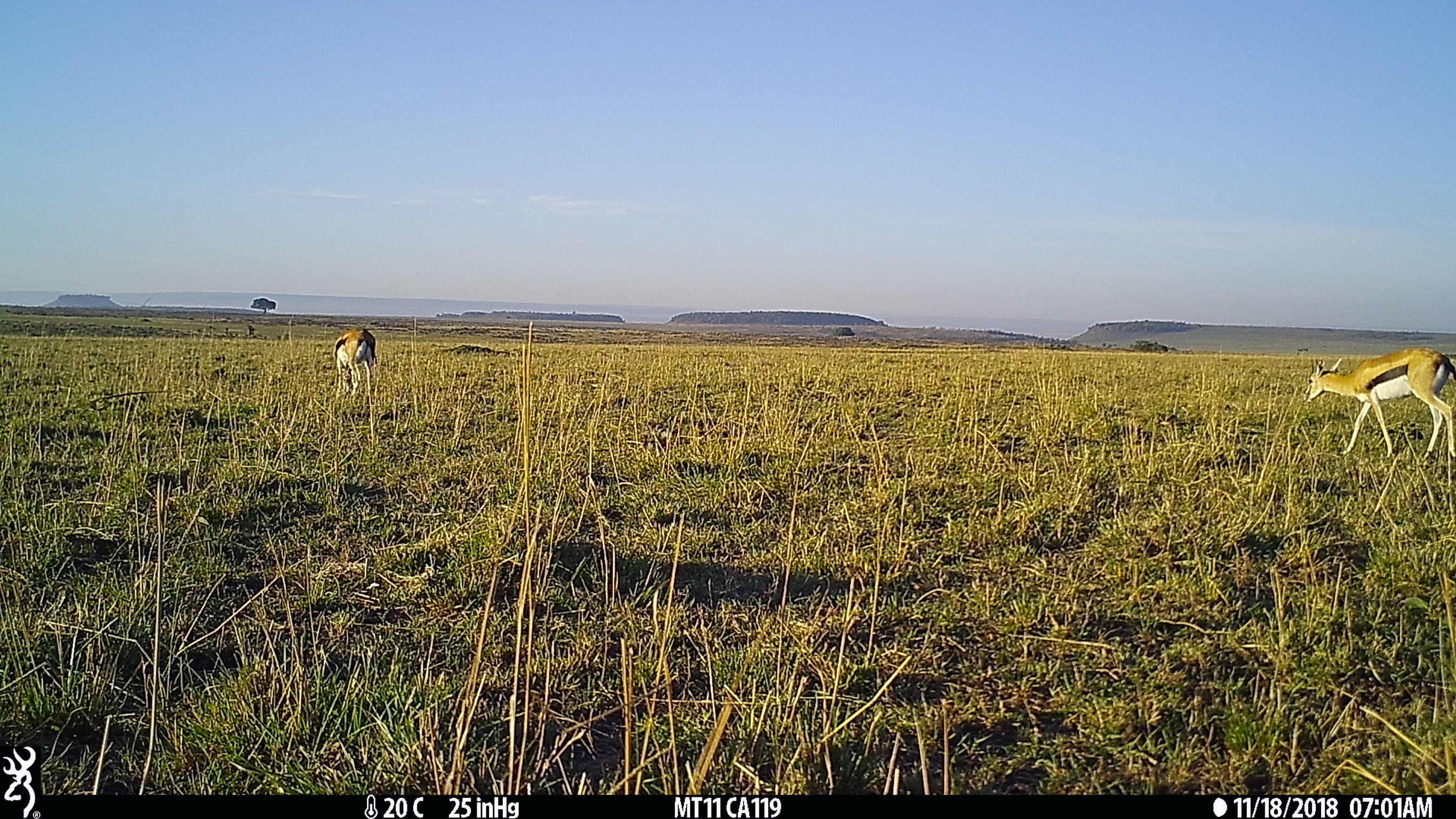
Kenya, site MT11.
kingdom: Animalia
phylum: Chordata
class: Mammalia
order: Artiodactyla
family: Bovidae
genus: Eudorcas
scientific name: Eudorcas thomsonii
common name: thomon's gazelle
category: gazelle thomsons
Gazelle thomsons (thomon's gazelle) (Eudorcas thomsonii).